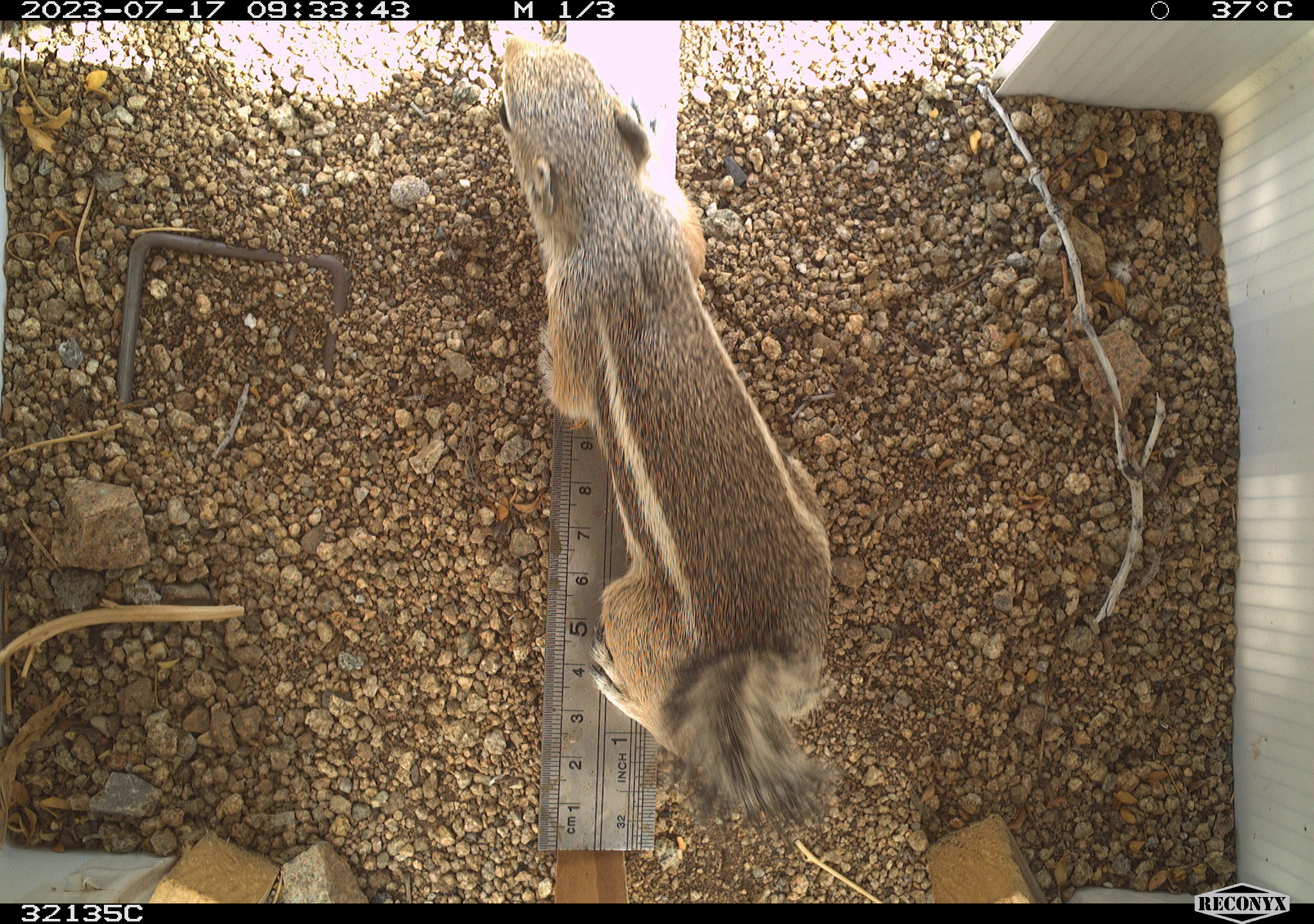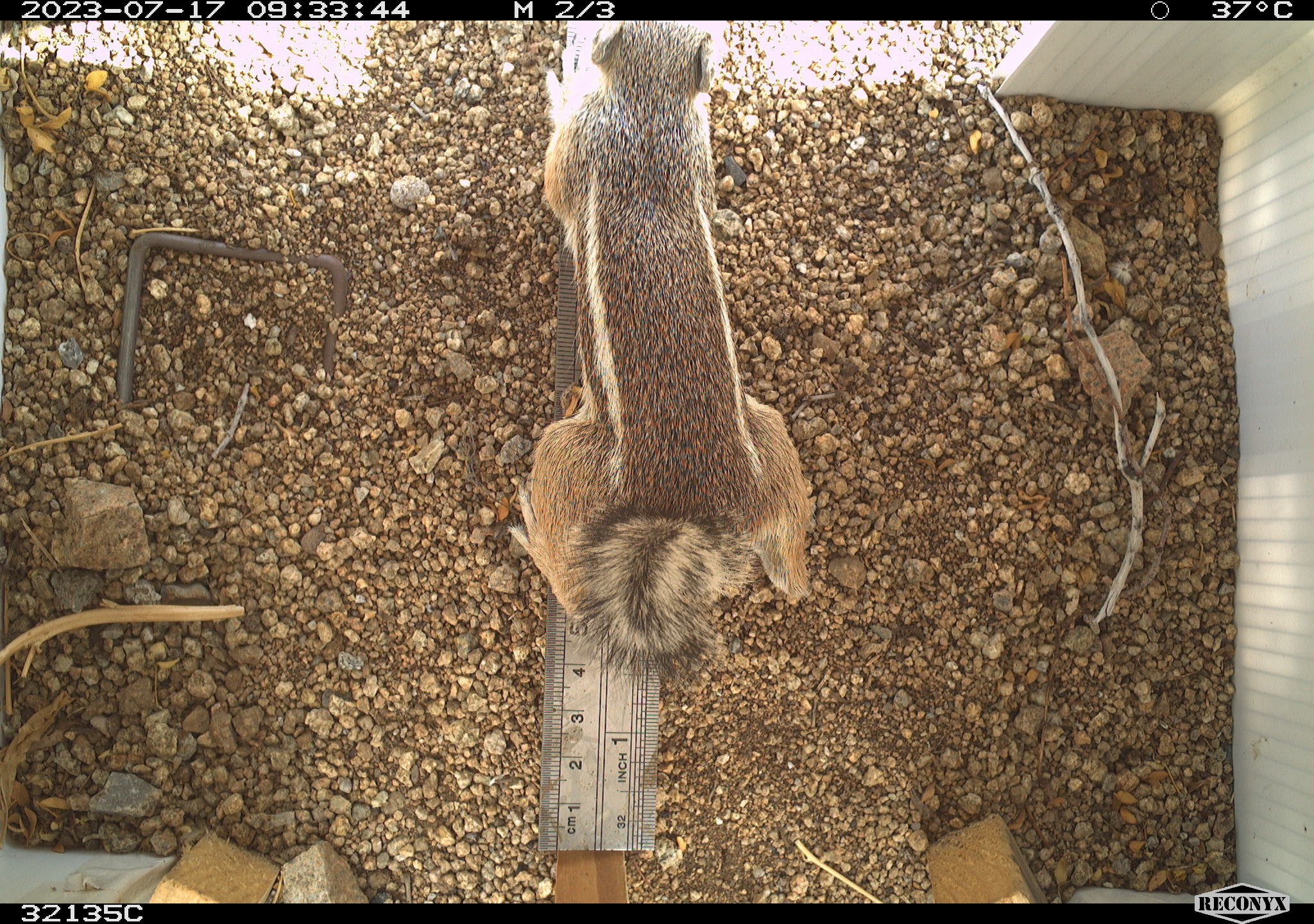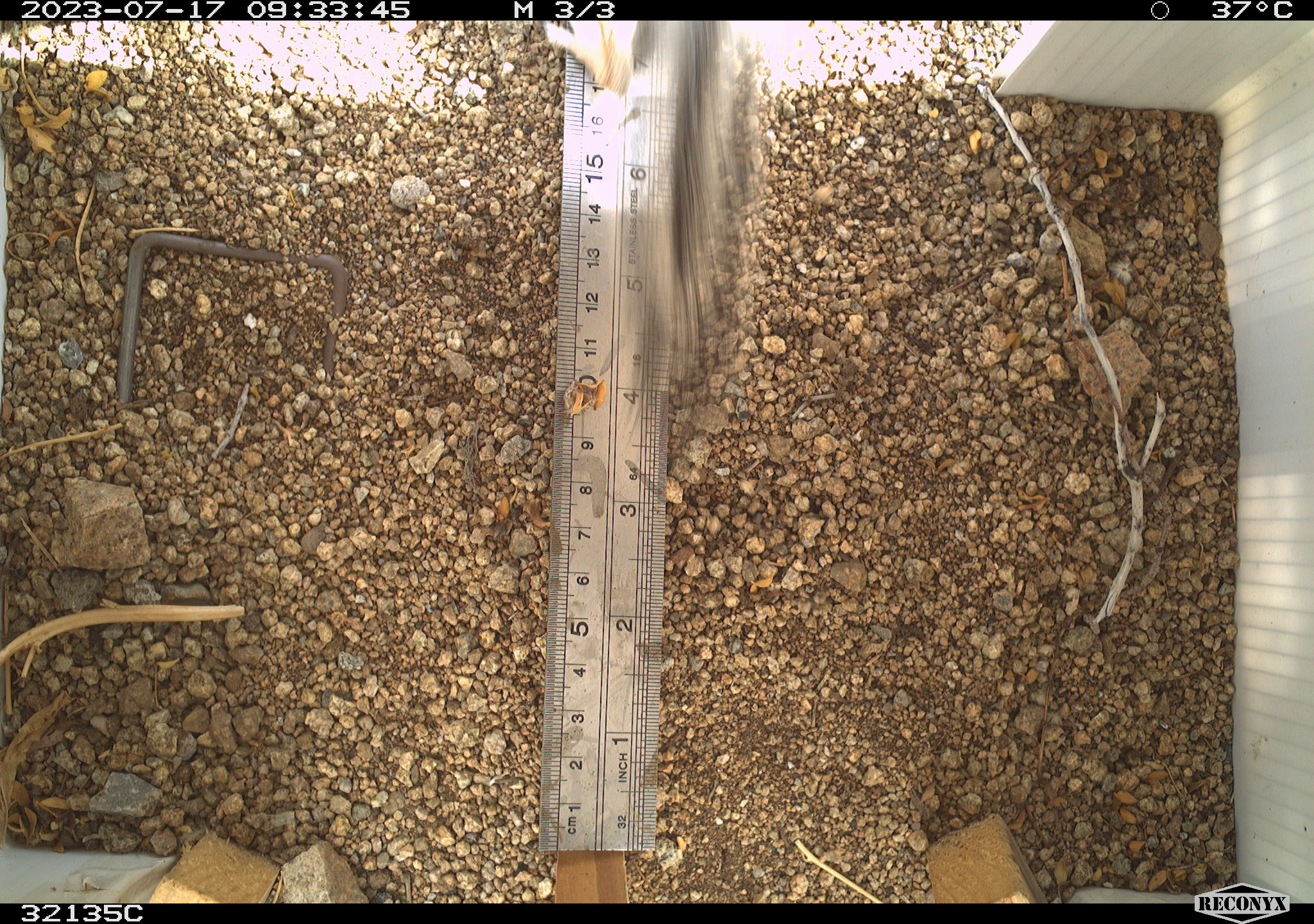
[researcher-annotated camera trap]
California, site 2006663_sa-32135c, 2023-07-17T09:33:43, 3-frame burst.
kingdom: Animalia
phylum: Chordata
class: Mammalia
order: Rodentia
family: Sciuridae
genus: Ammospermophilus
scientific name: Ammospermophilus leucurus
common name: white-tailed antelope squirrel